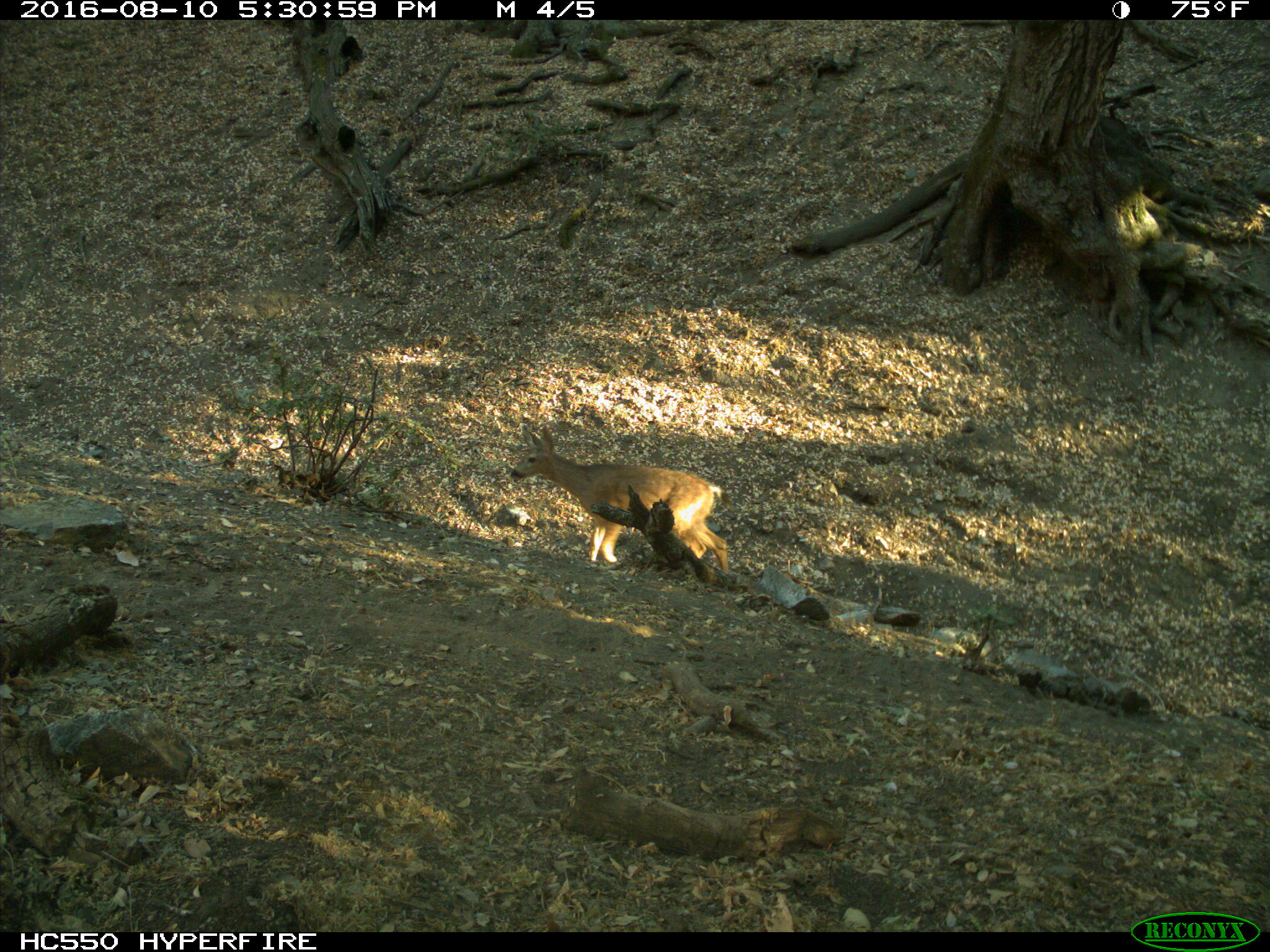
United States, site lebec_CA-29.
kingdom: Animalia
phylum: Chordata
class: Mammalia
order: Artiodactyla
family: Cervidae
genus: Odocoileus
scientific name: Odocoileus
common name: deer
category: unidentified deer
Unidentified deer (deer) (Odocoileus).